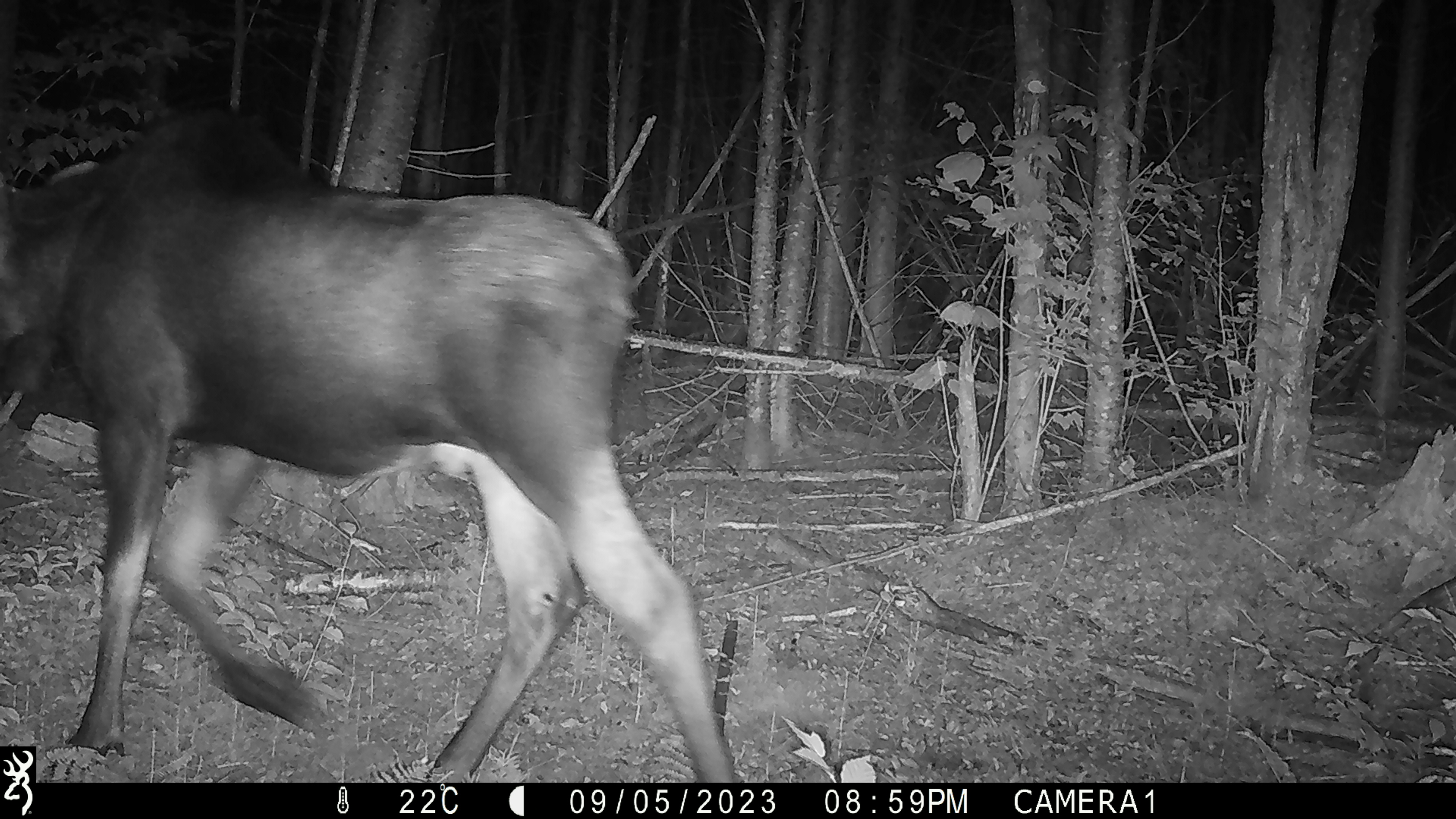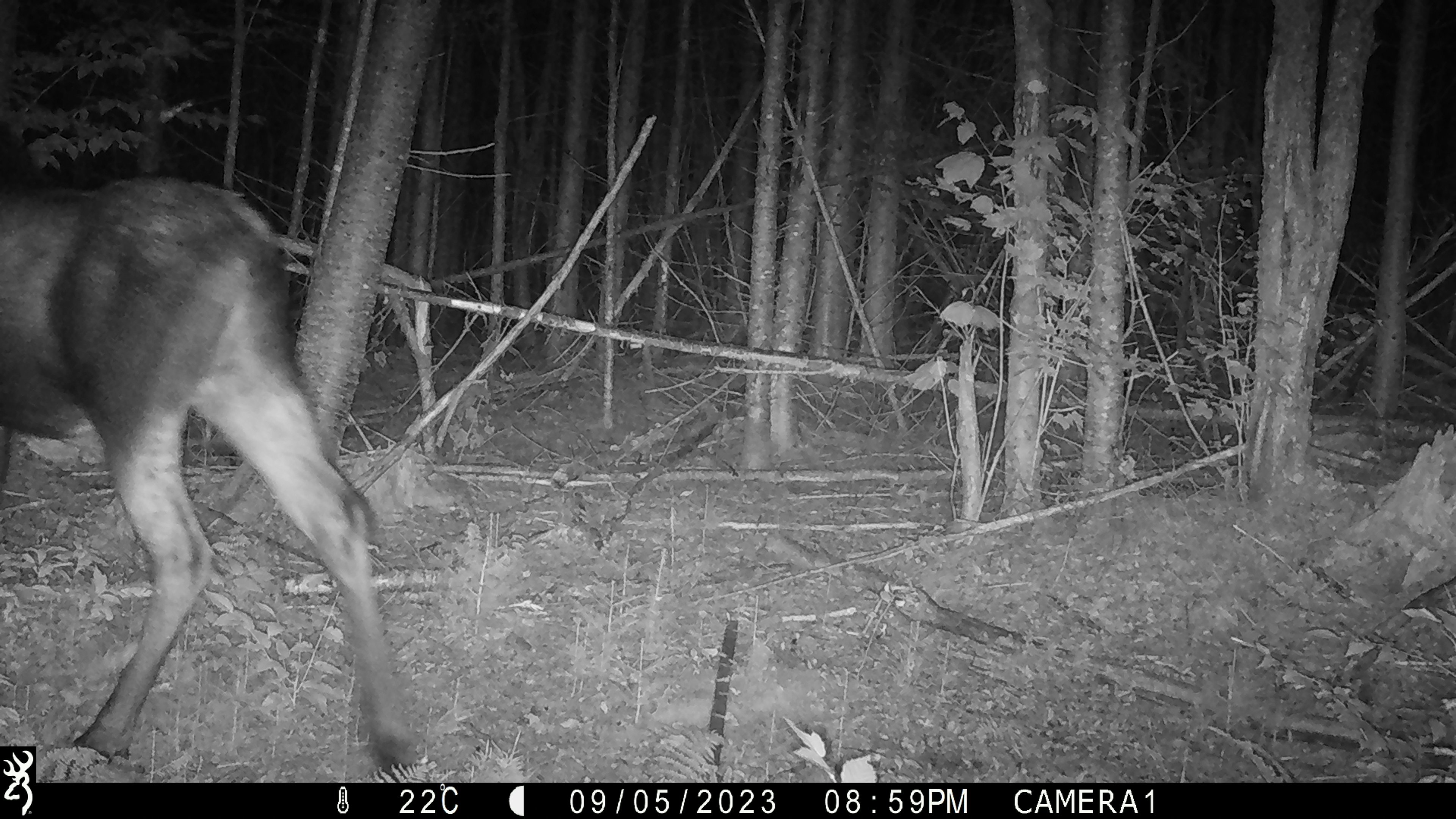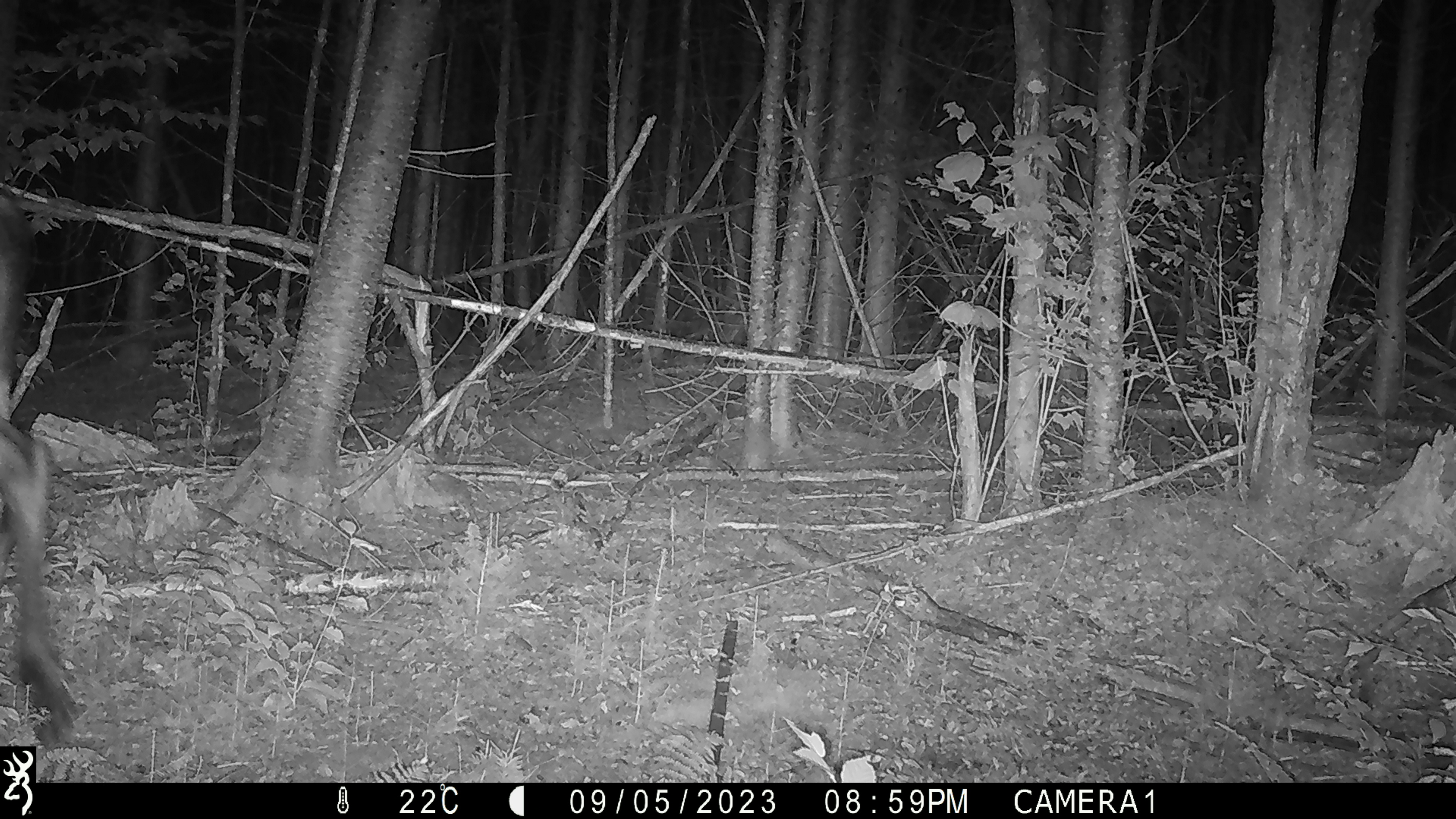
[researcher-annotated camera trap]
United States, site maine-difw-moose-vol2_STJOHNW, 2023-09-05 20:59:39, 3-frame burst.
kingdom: Animalia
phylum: Chordata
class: Mammalia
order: Artiodactyla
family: Cervidae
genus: Alces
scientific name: Alces alces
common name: moose